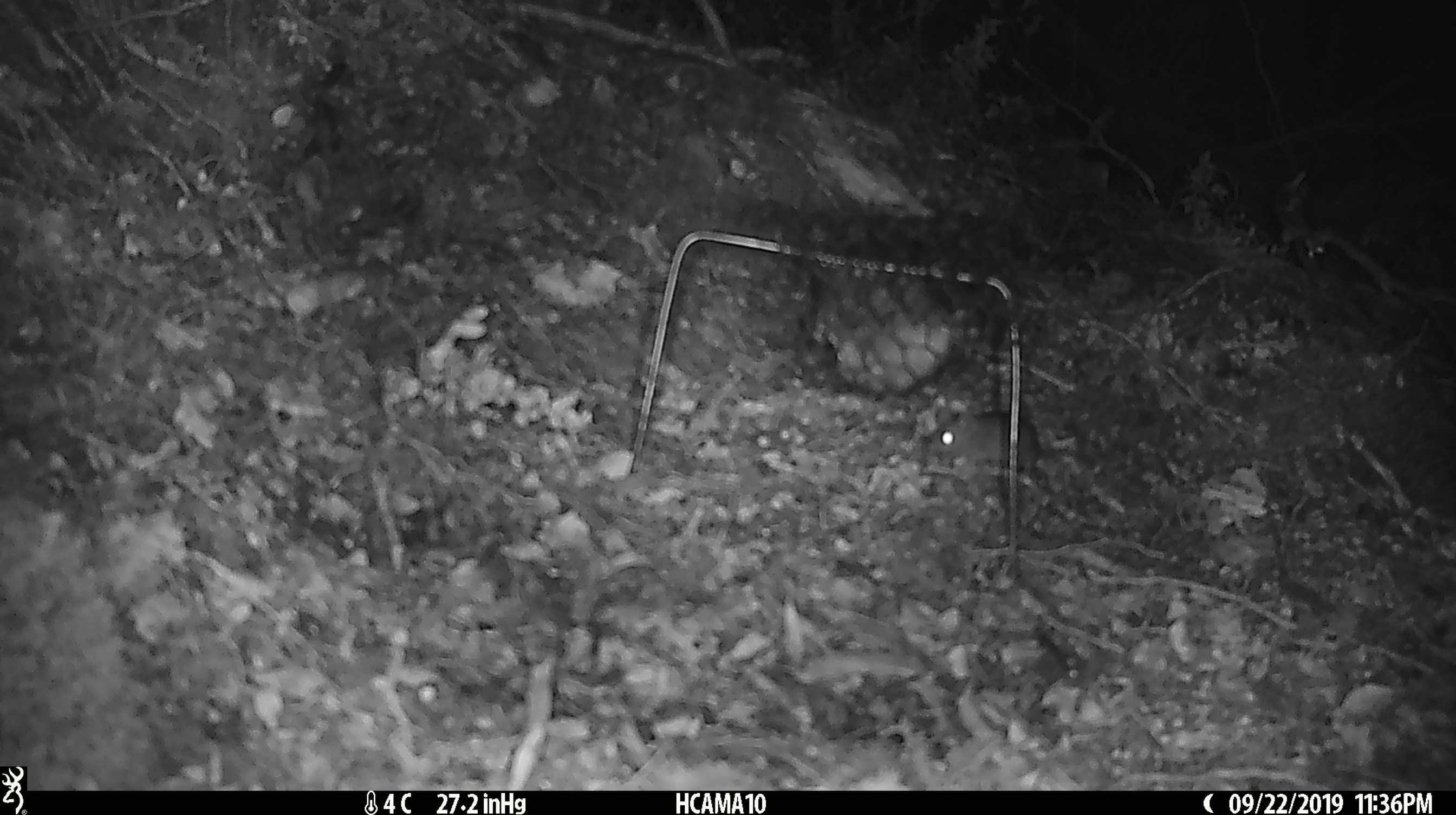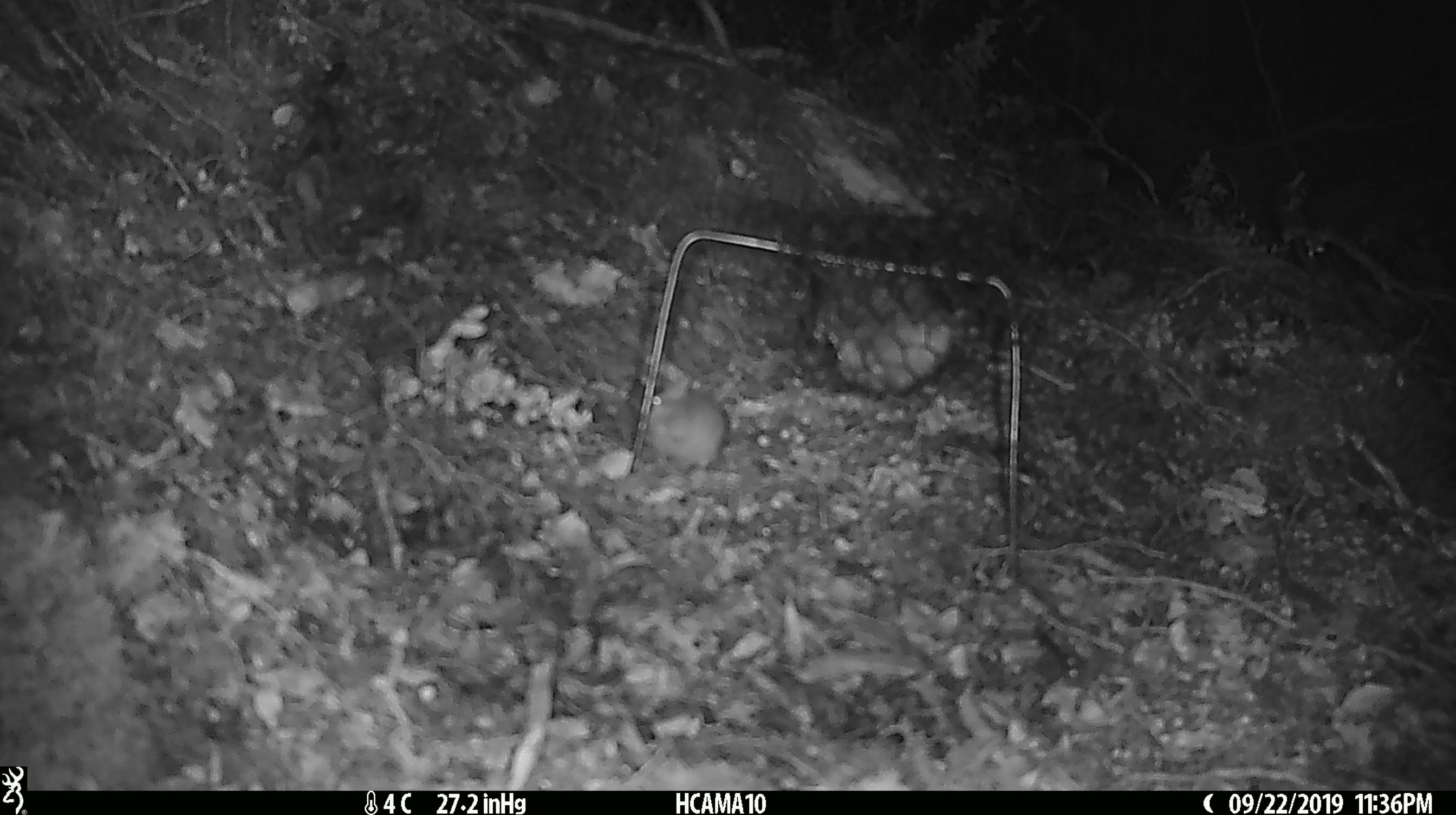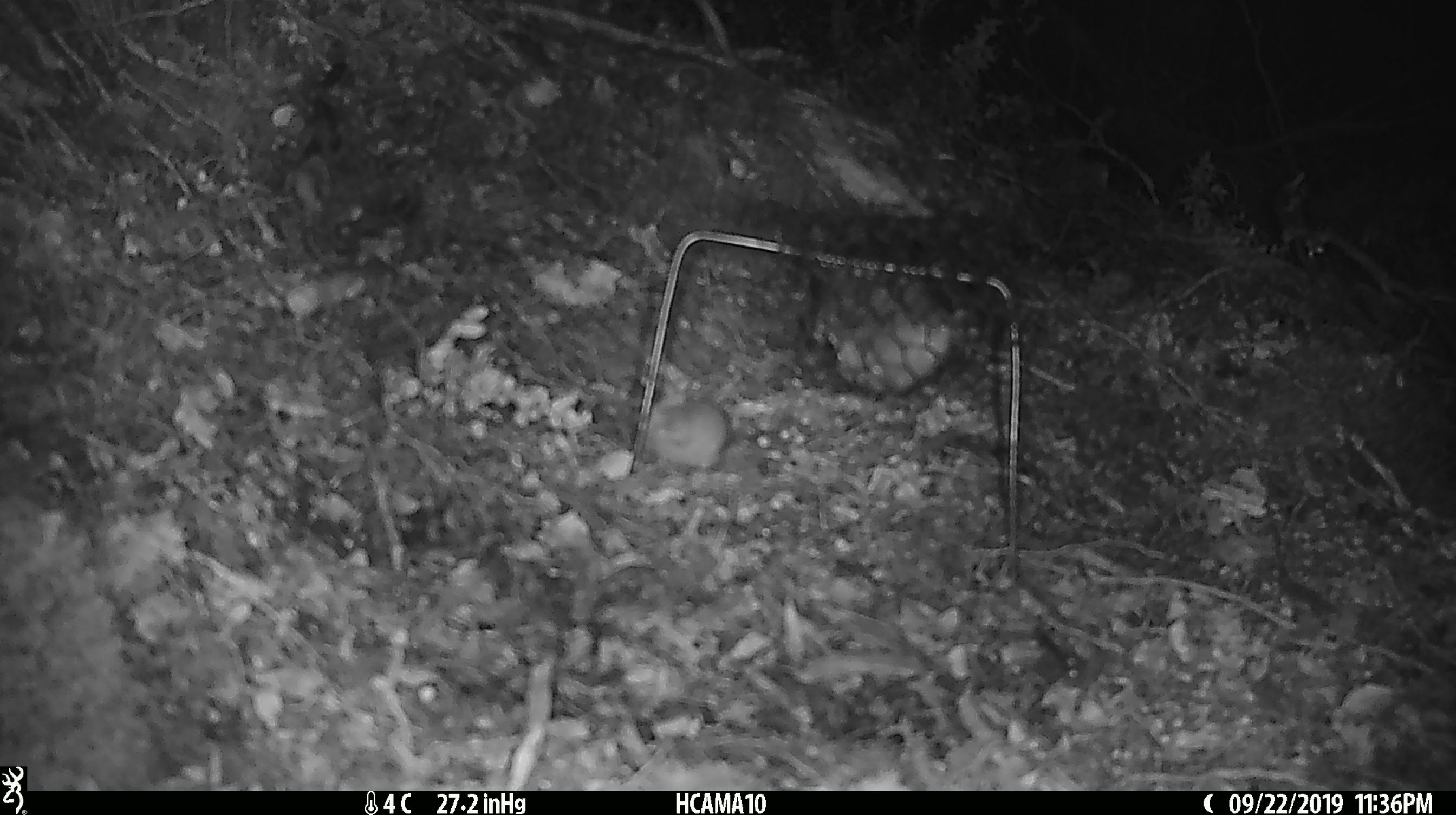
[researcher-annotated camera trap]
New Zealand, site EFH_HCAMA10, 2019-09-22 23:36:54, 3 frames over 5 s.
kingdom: Animalia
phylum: Chordata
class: Mammalia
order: Rodentia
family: Muridae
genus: Mus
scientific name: Mus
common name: mouse